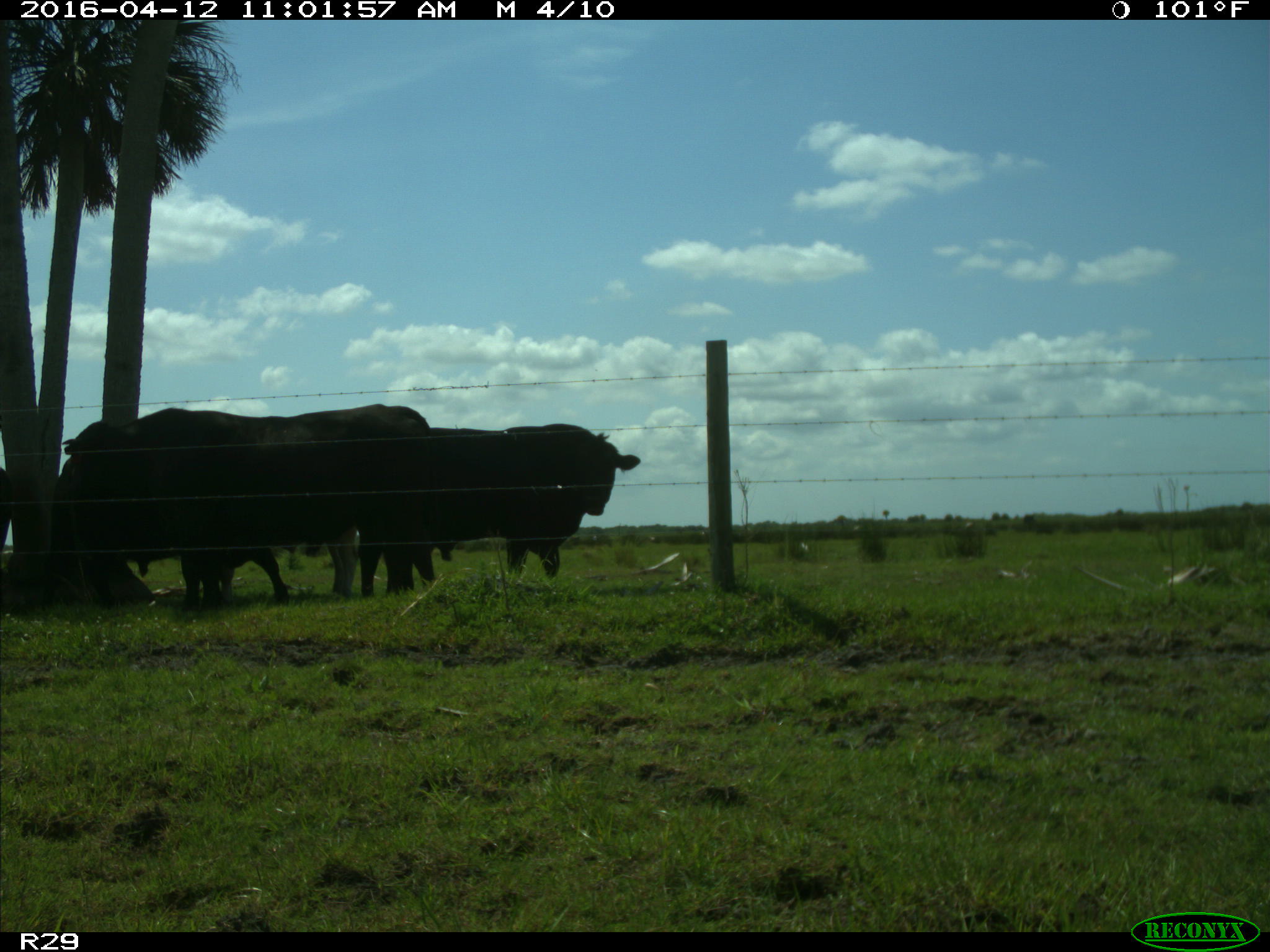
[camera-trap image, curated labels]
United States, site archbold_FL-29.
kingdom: Animalia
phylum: Chordata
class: Mammalia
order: Artiodactyla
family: Bovidae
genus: Bos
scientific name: Bos taurus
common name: domestic cow